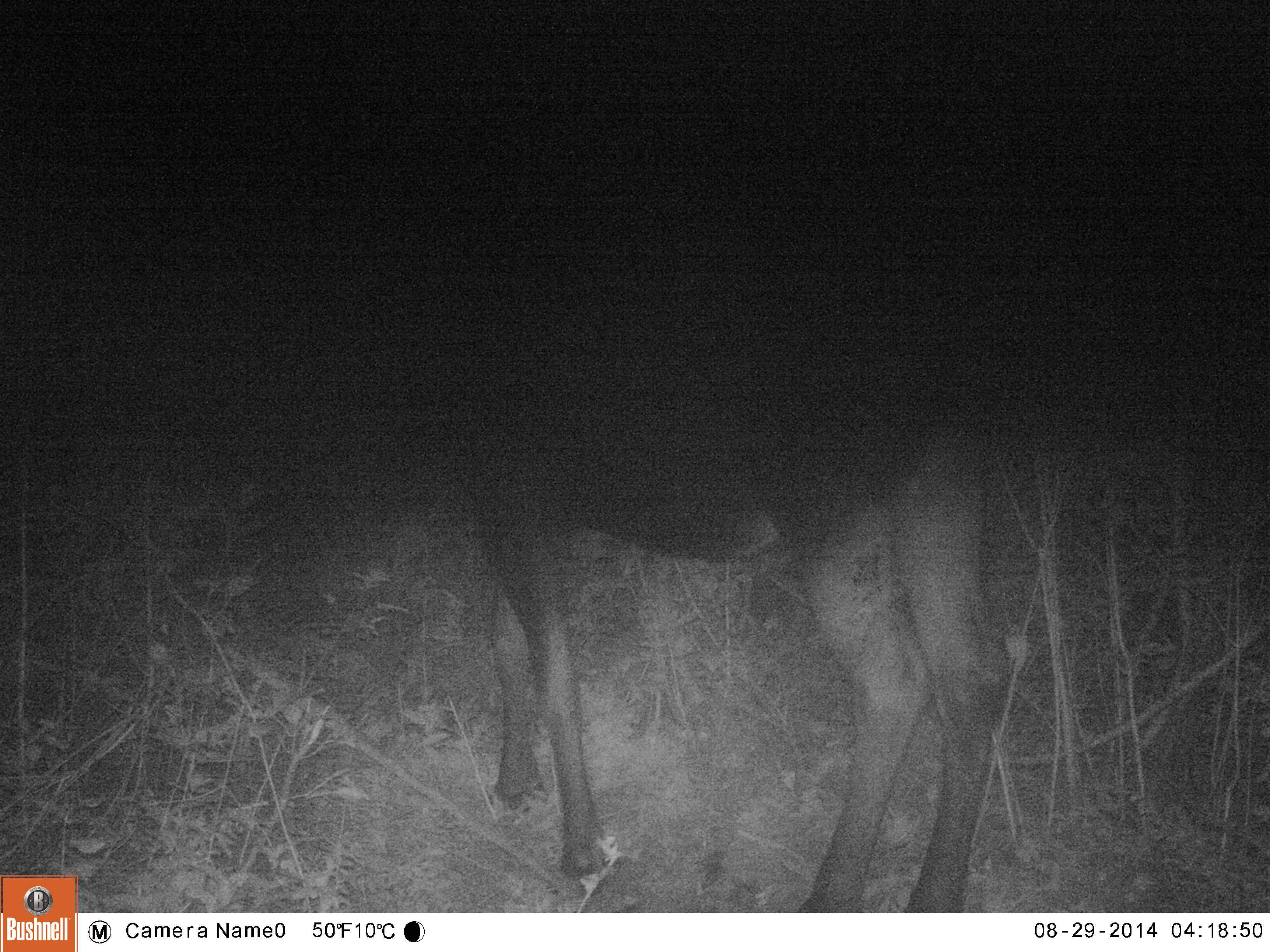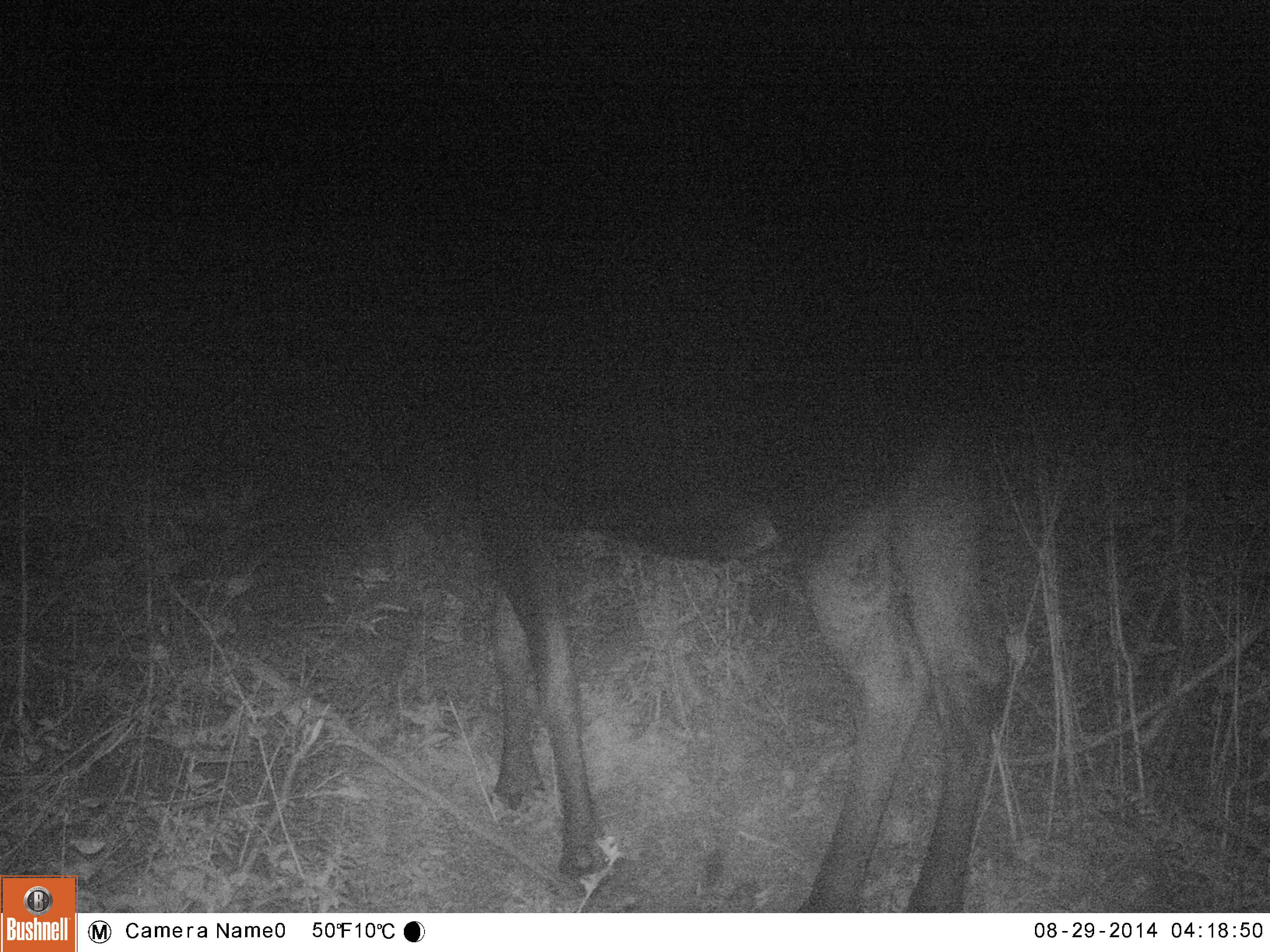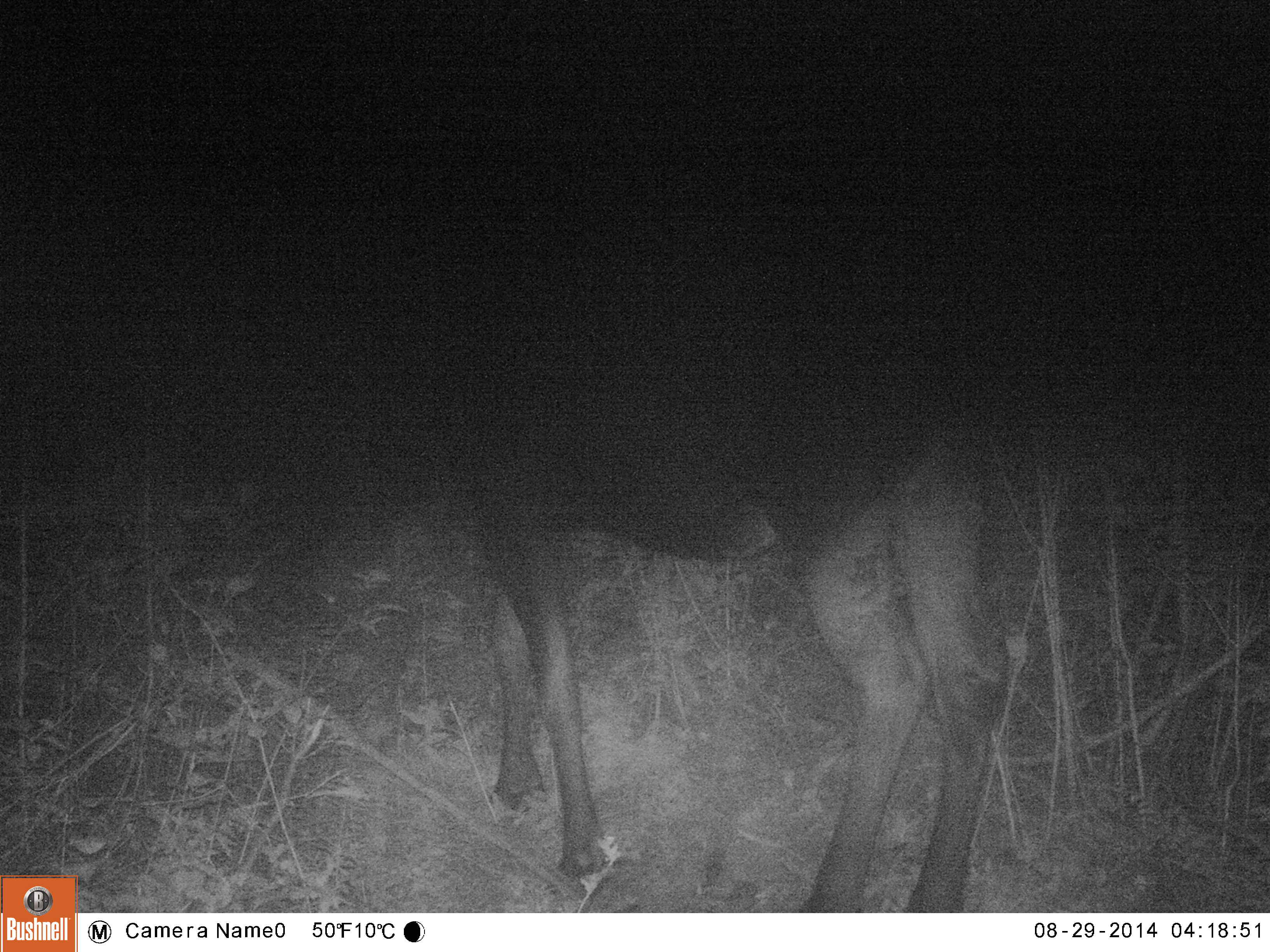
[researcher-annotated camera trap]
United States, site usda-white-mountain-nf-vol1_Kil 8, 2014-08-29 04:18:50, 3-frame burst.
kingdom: Animalia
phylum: Chordata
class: Mammalia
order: Artiodactyla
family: Cervidae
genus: Alces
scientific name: Alces alces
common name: moose